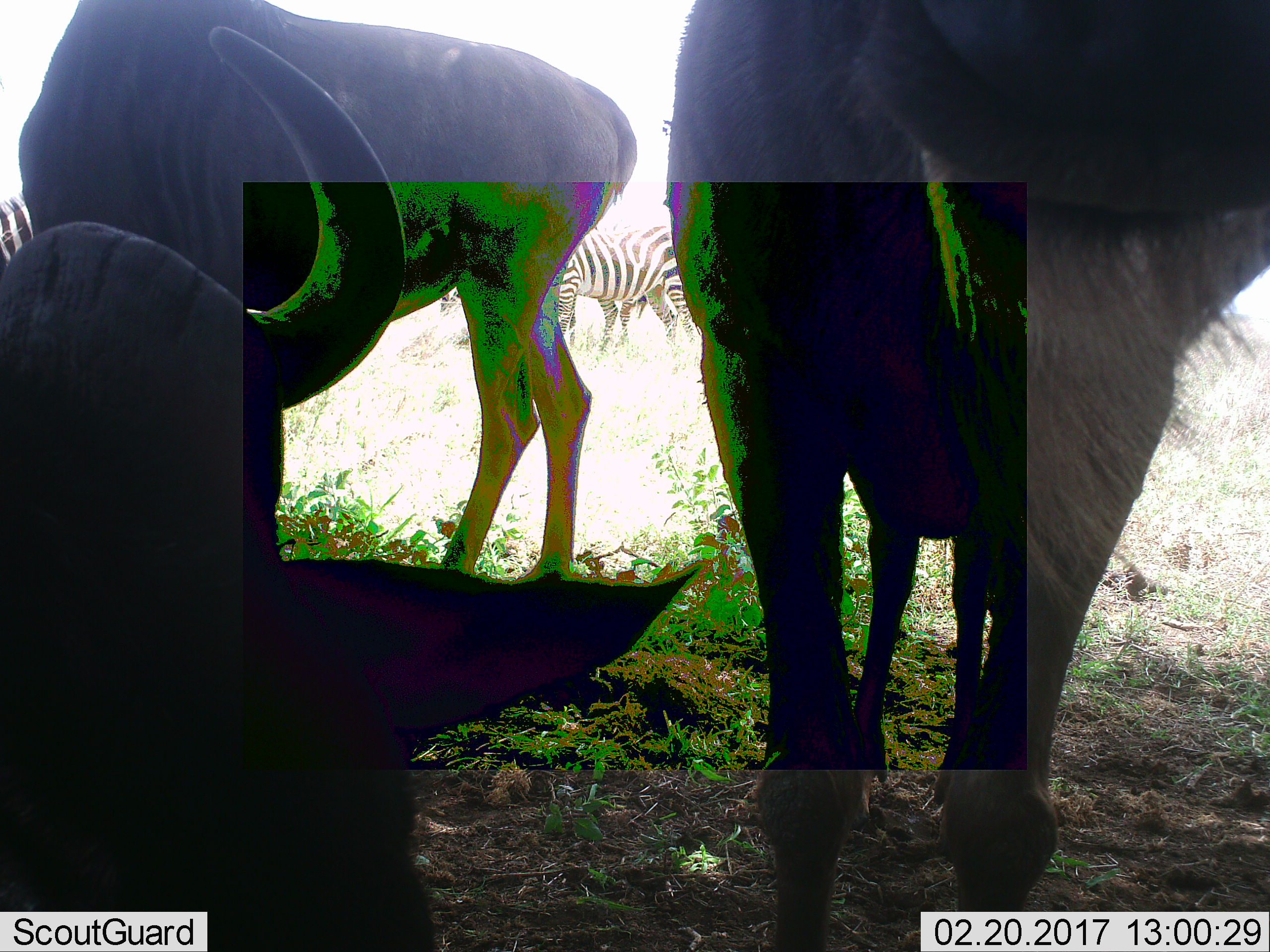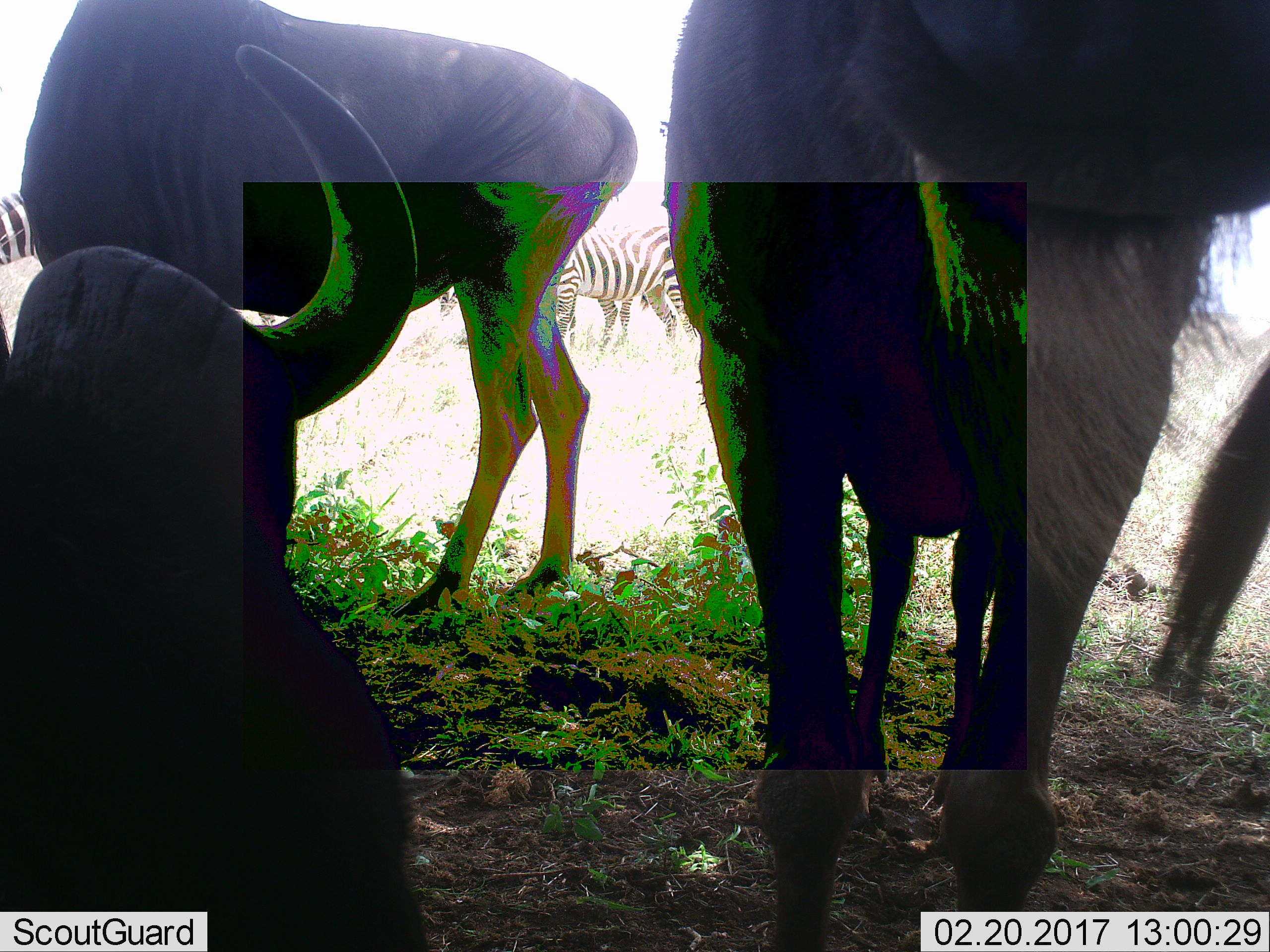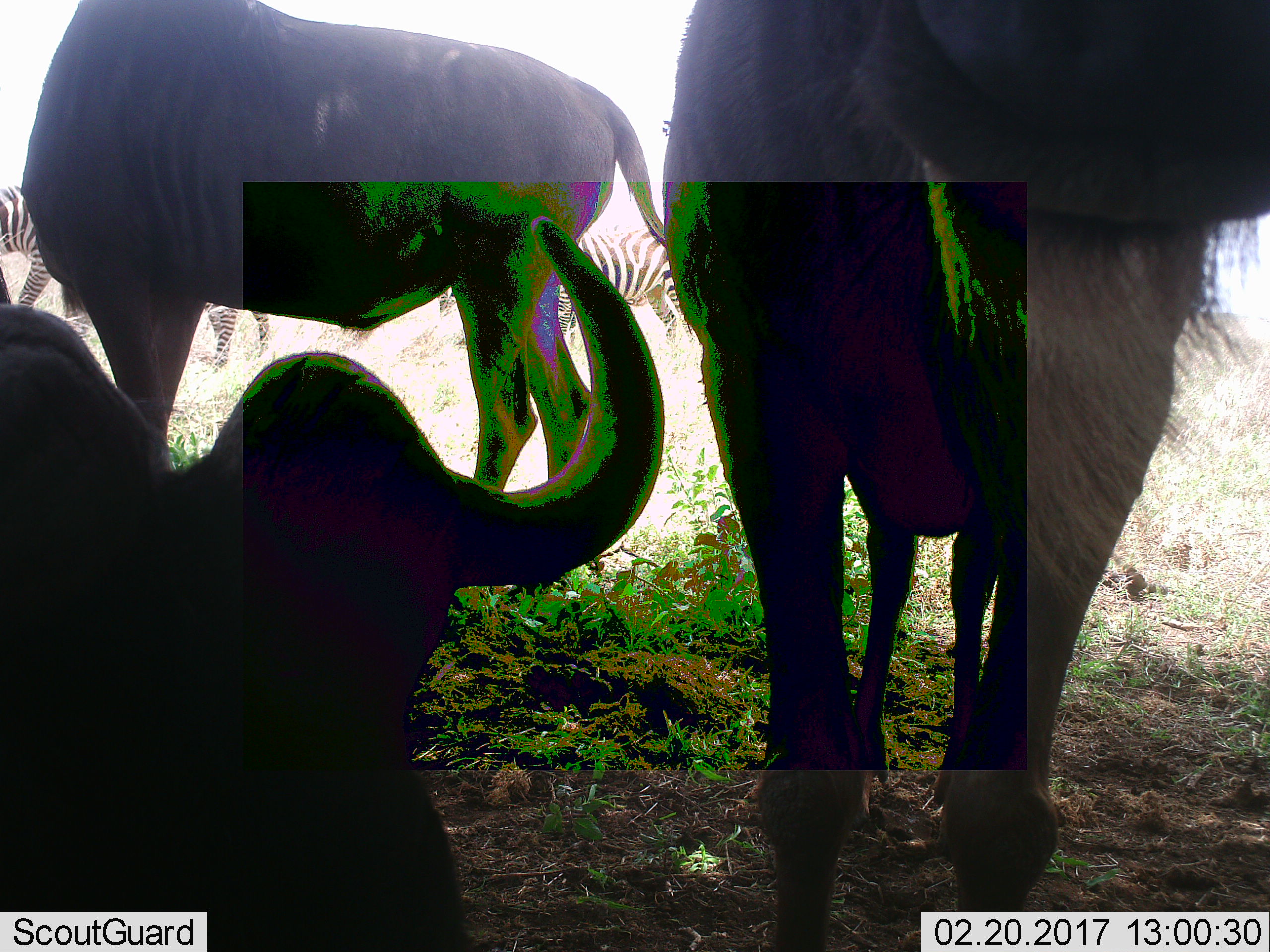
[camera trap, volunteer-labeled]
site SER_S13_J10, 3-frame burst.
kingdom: Animalia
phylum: Chordata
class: Mammalia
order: Artiodactyla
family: Bovidae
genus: Connochaetes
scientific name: Connochaetes taurinus taurinus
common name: blue wildebeest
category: wildebeestblue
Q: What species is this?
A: Wildebeestblue (blue wildebeest) (Connochaetes taurinus taurinus).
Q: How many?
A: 3.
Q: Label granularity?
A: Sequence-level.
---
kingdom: Animalia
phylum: Chordata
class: Mammalia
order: Perissodactyla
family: Equidae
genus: Equus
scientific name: Equus quagga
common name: plains zebra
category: zebraplains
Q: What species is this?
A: Zebraplains (plains zebra) (Equus quagga).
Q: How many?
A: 3.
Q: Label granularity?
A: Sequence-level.